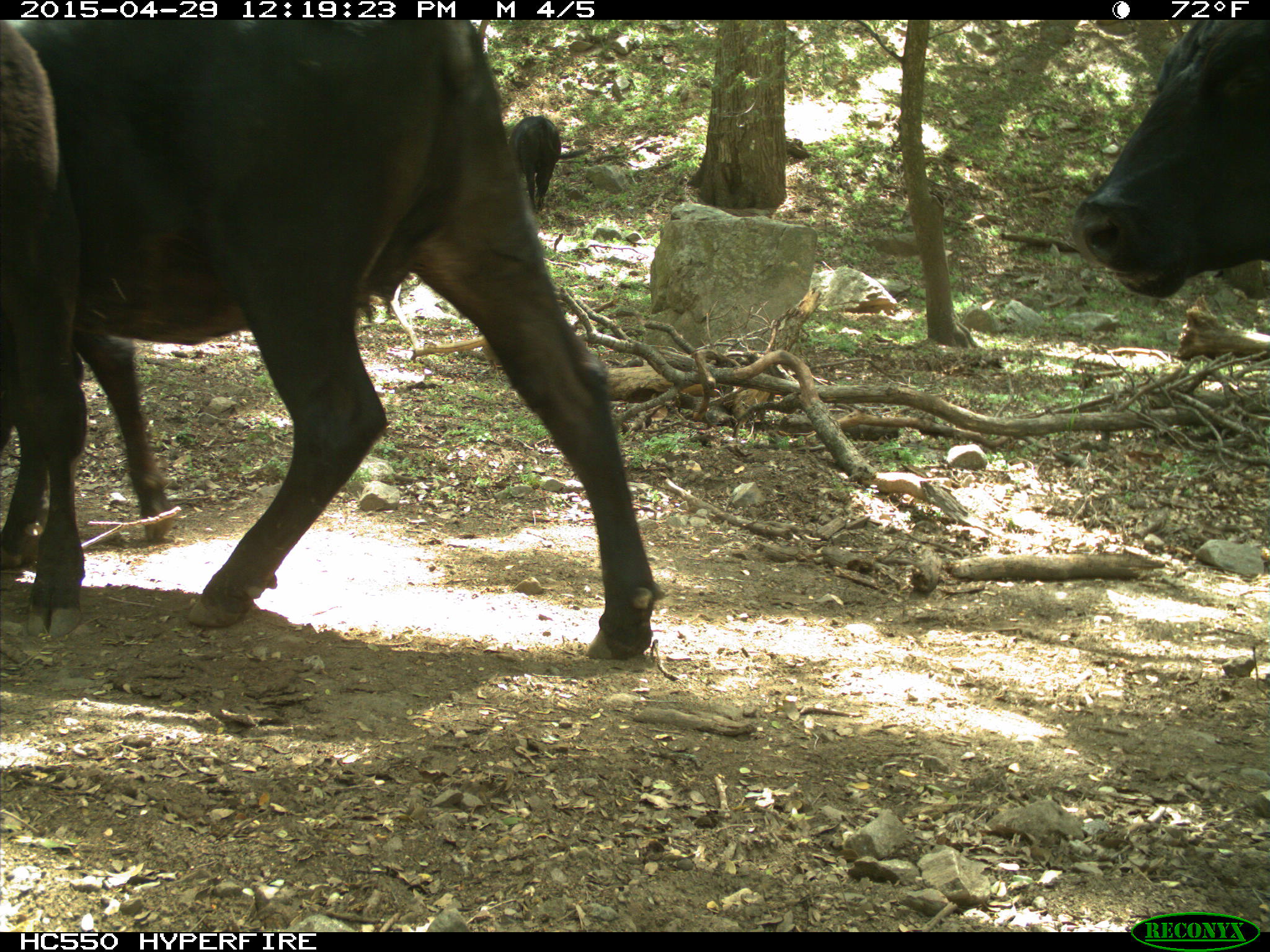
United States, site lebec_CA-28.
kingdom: Animalia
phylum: Chordata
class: Mammalia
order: Artiodactyla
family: Bovidae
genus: Bos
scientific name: Bos taurus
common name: domestic cow